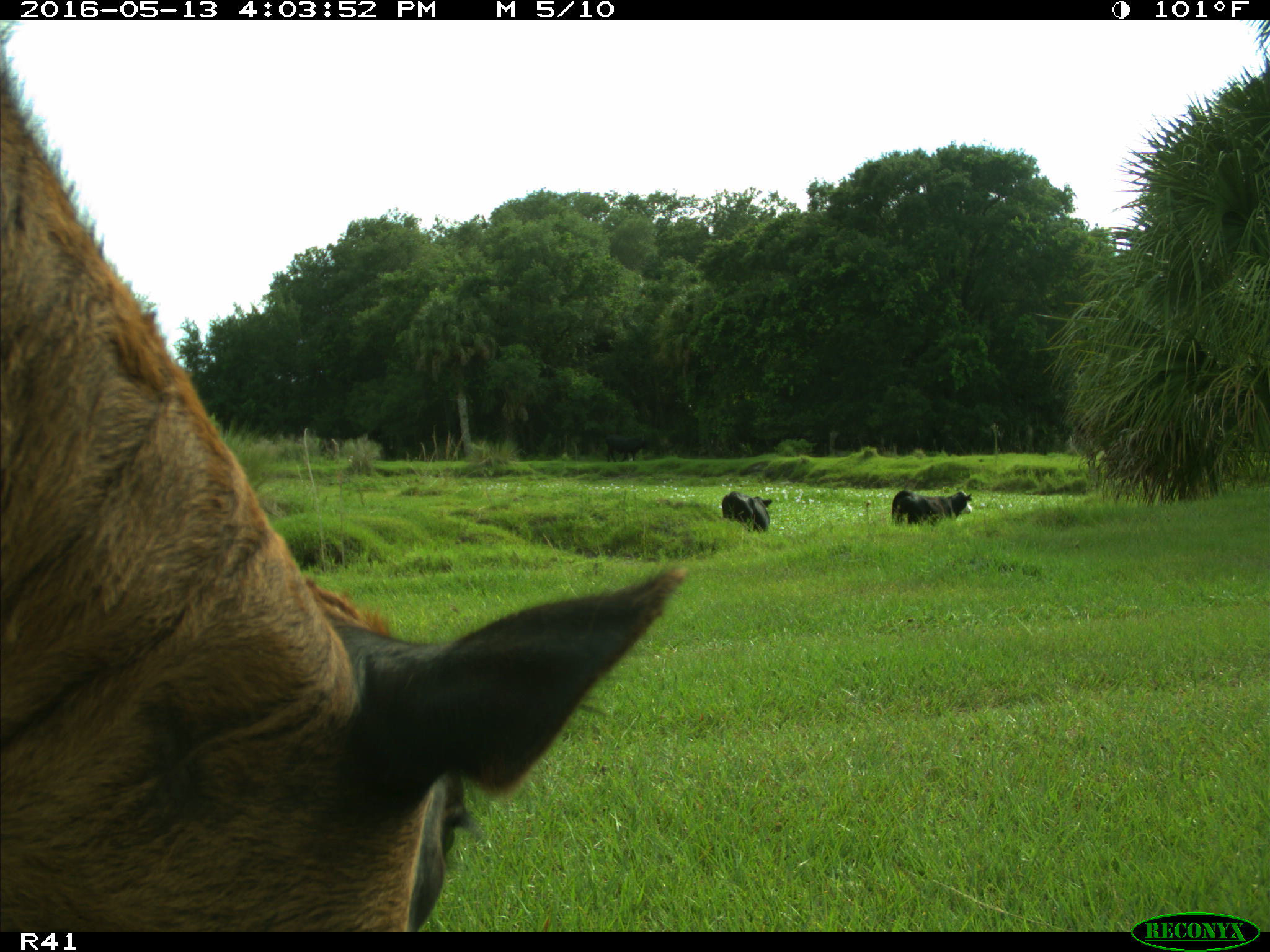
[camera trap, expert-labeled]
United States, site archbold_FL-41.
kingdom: Animalia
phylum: Chordata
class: Mammalia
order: Artiodactyla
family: Bovidae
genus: Bos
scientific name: Bos taurus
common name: domestic cow